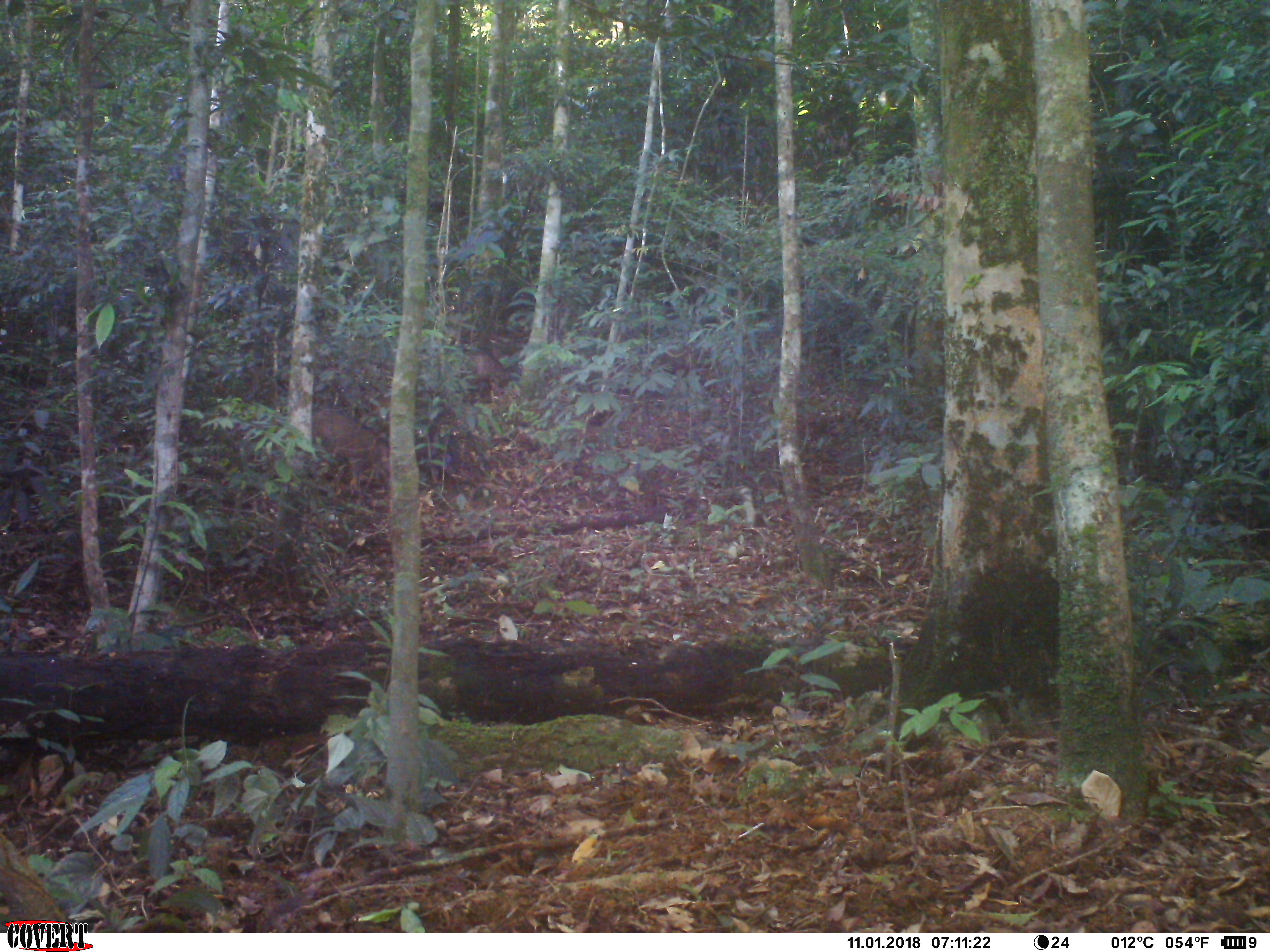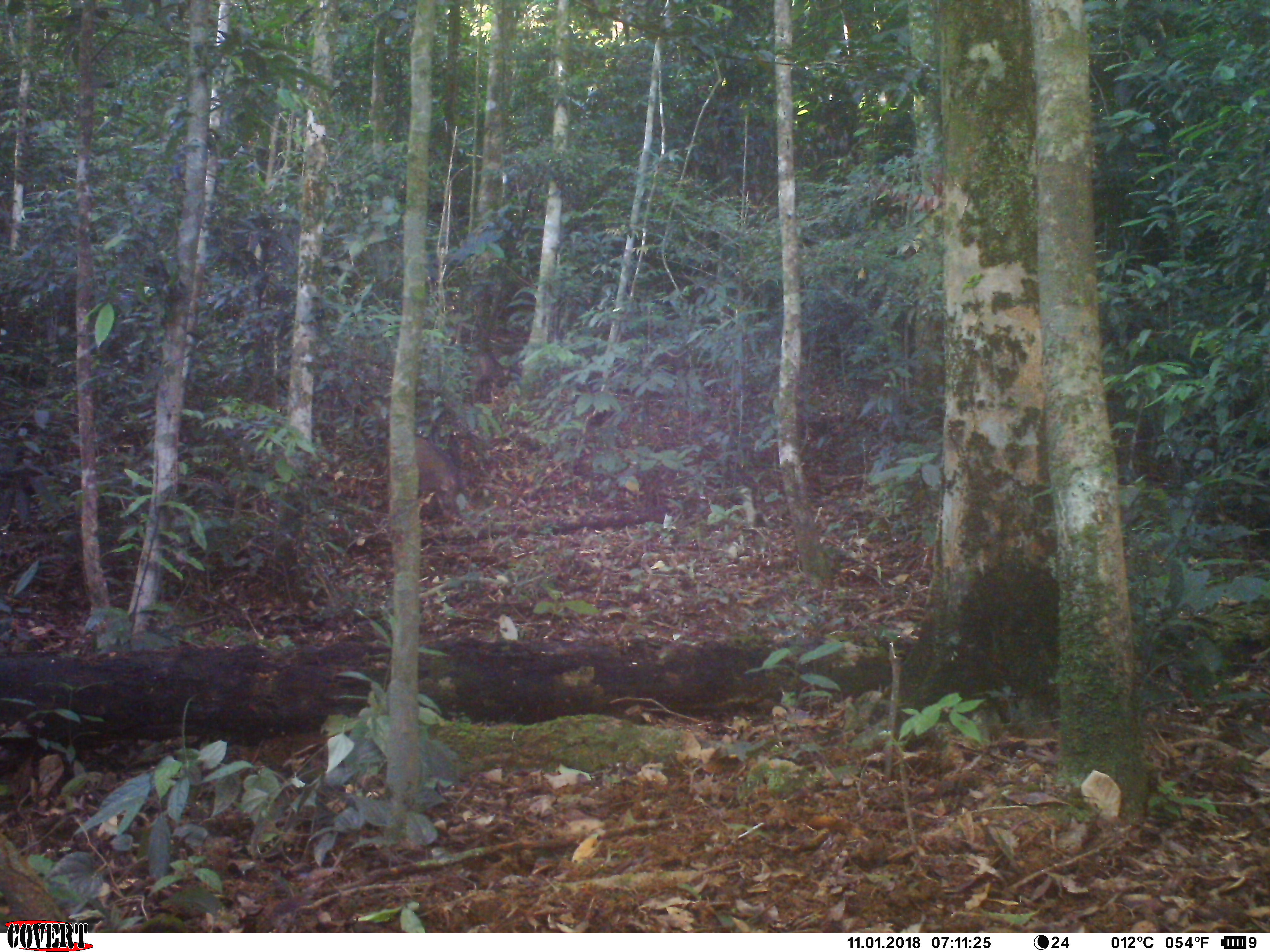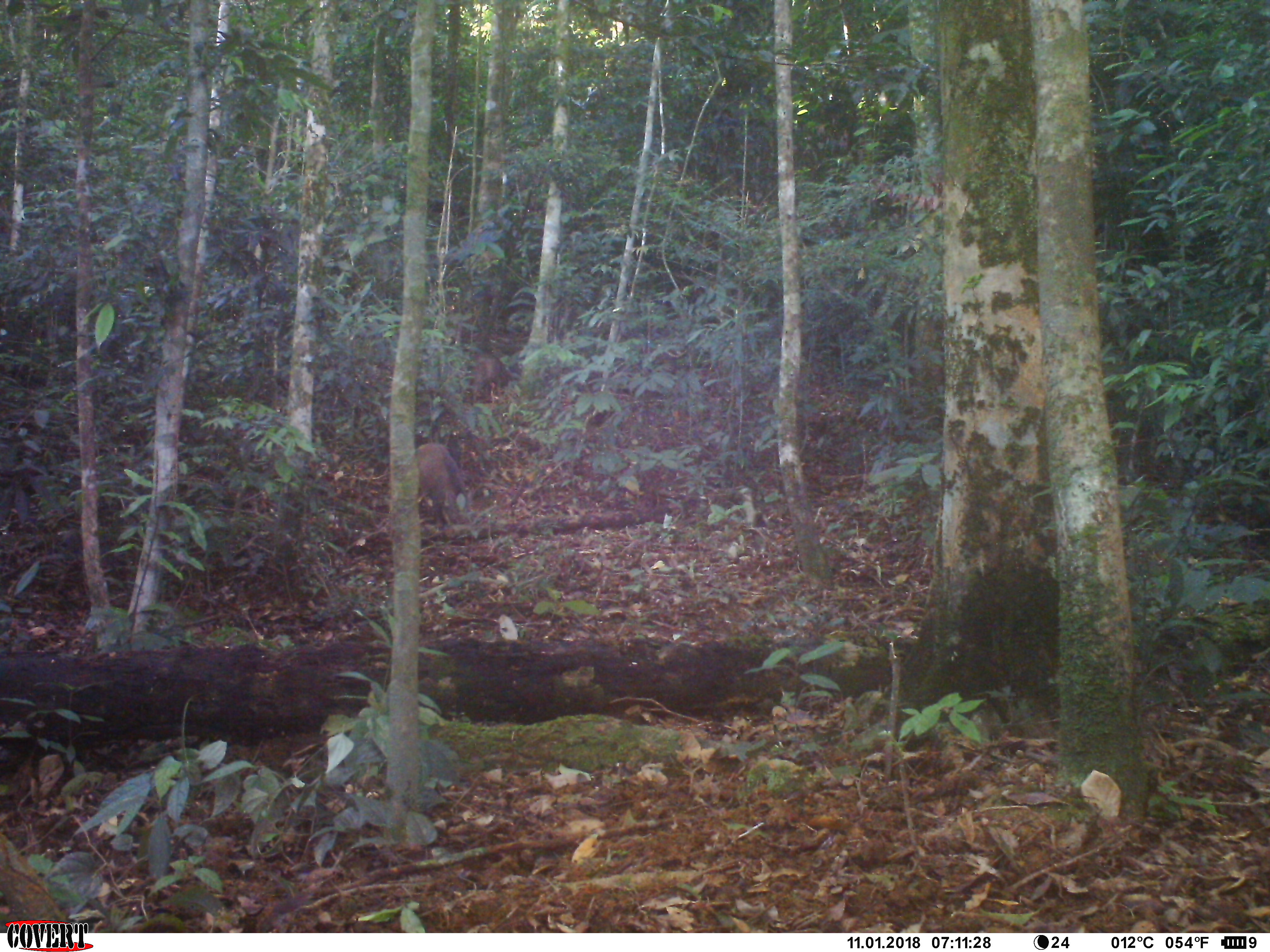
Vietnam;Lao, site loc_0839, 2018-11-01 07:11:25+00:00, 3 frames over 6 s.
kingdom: Animalia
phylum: Chordata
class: Mammalia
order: Artiodactyla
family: Suidae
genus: Sus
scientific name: Sus scrofa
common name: eurasian wild pig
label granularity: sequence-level